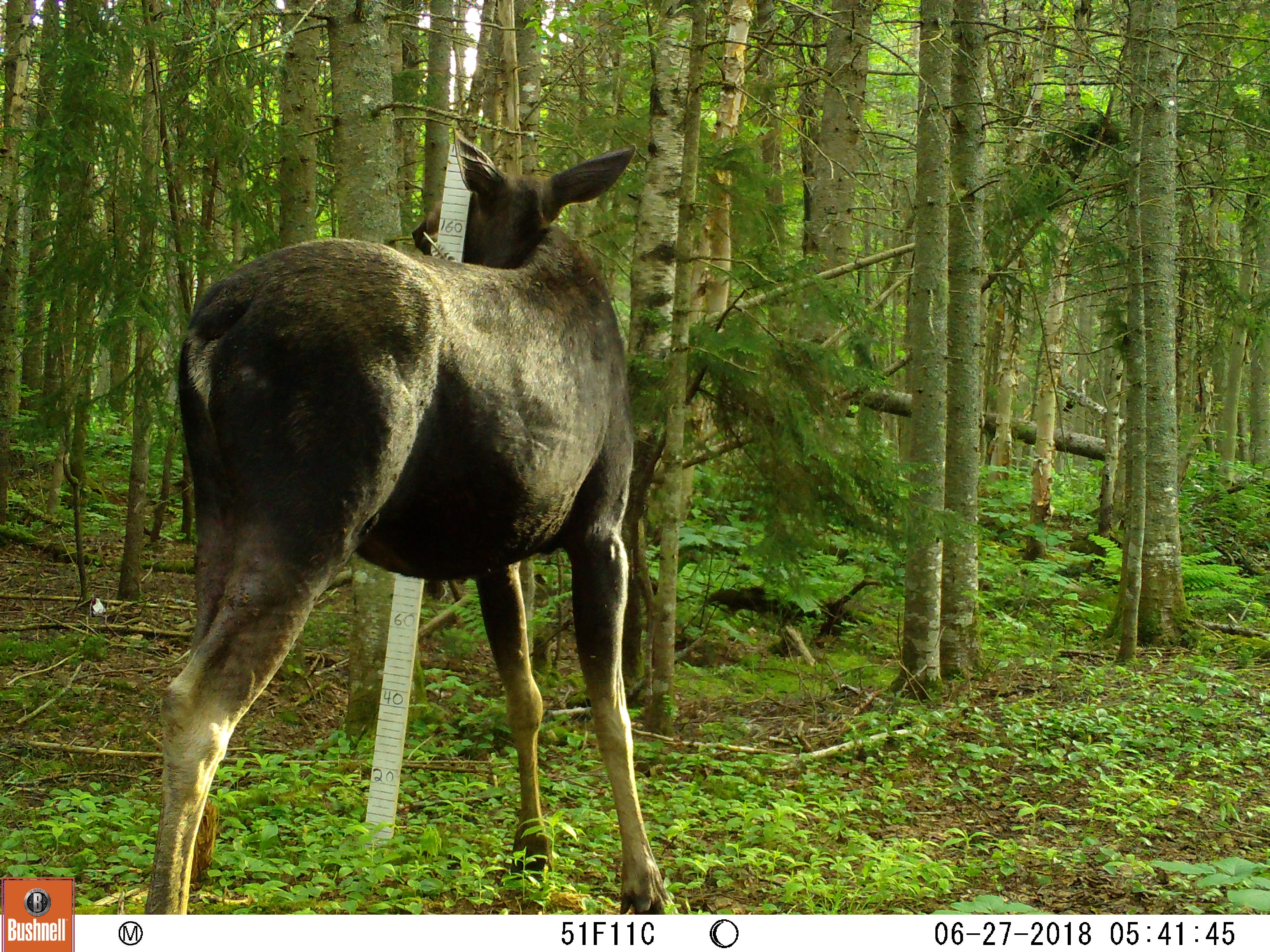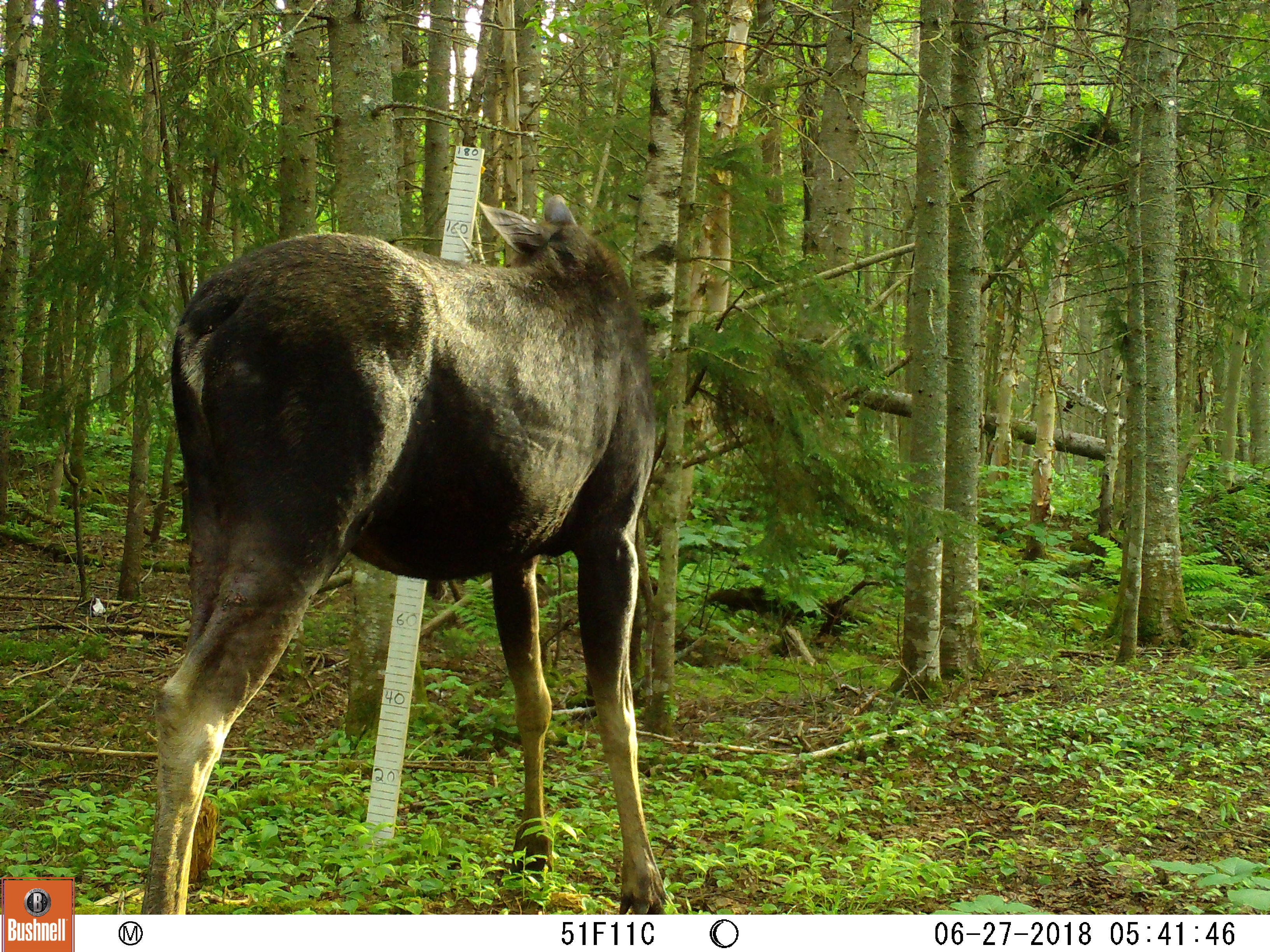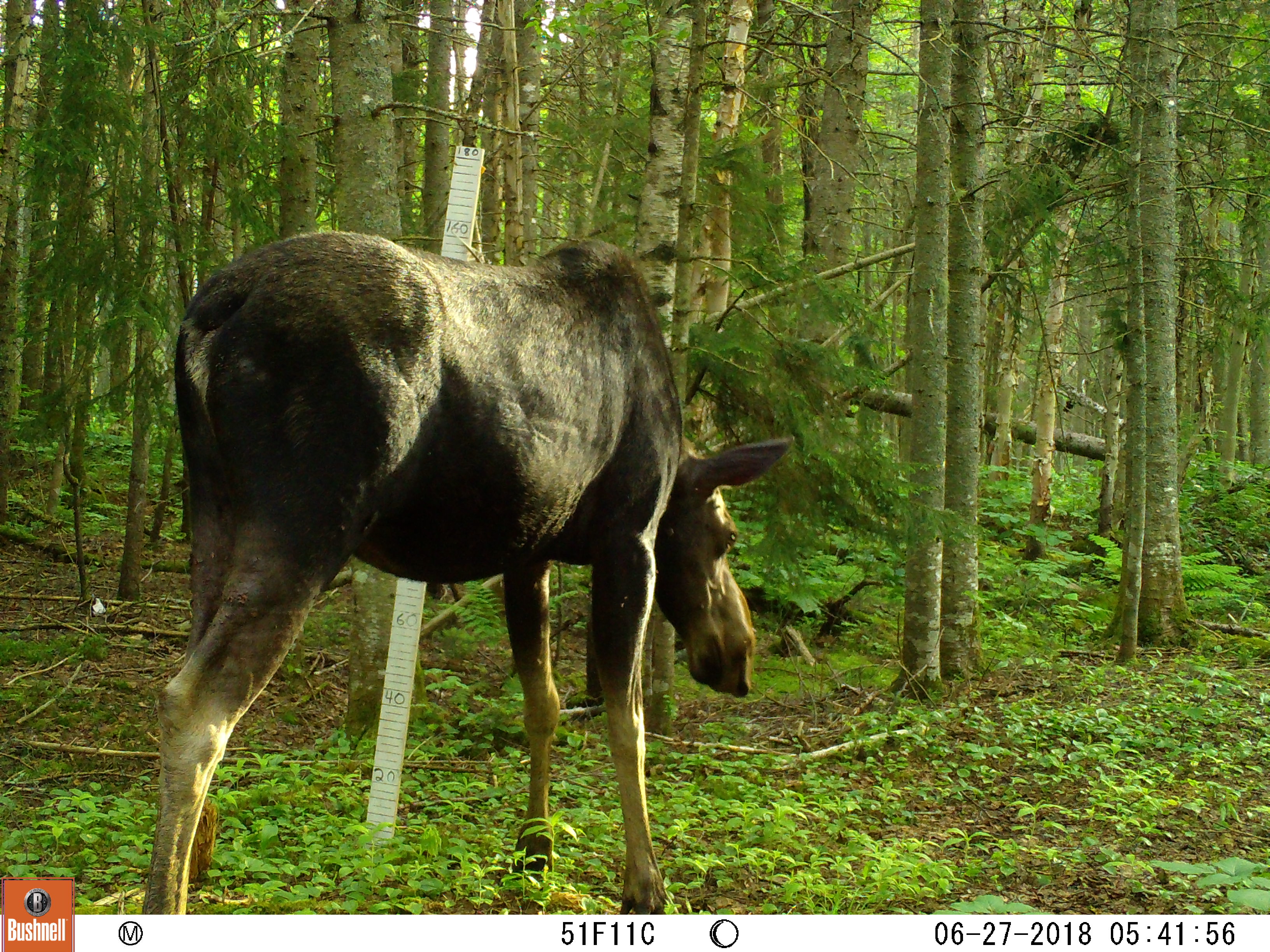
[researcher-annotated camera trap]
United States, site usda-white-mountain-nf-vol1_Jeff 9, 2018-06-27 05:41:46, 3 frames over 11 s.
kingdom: Animalia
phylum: Chordata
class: Mammalia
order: Artiodactyla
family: Cervidae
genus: Alces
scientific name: Alces alces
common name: moose